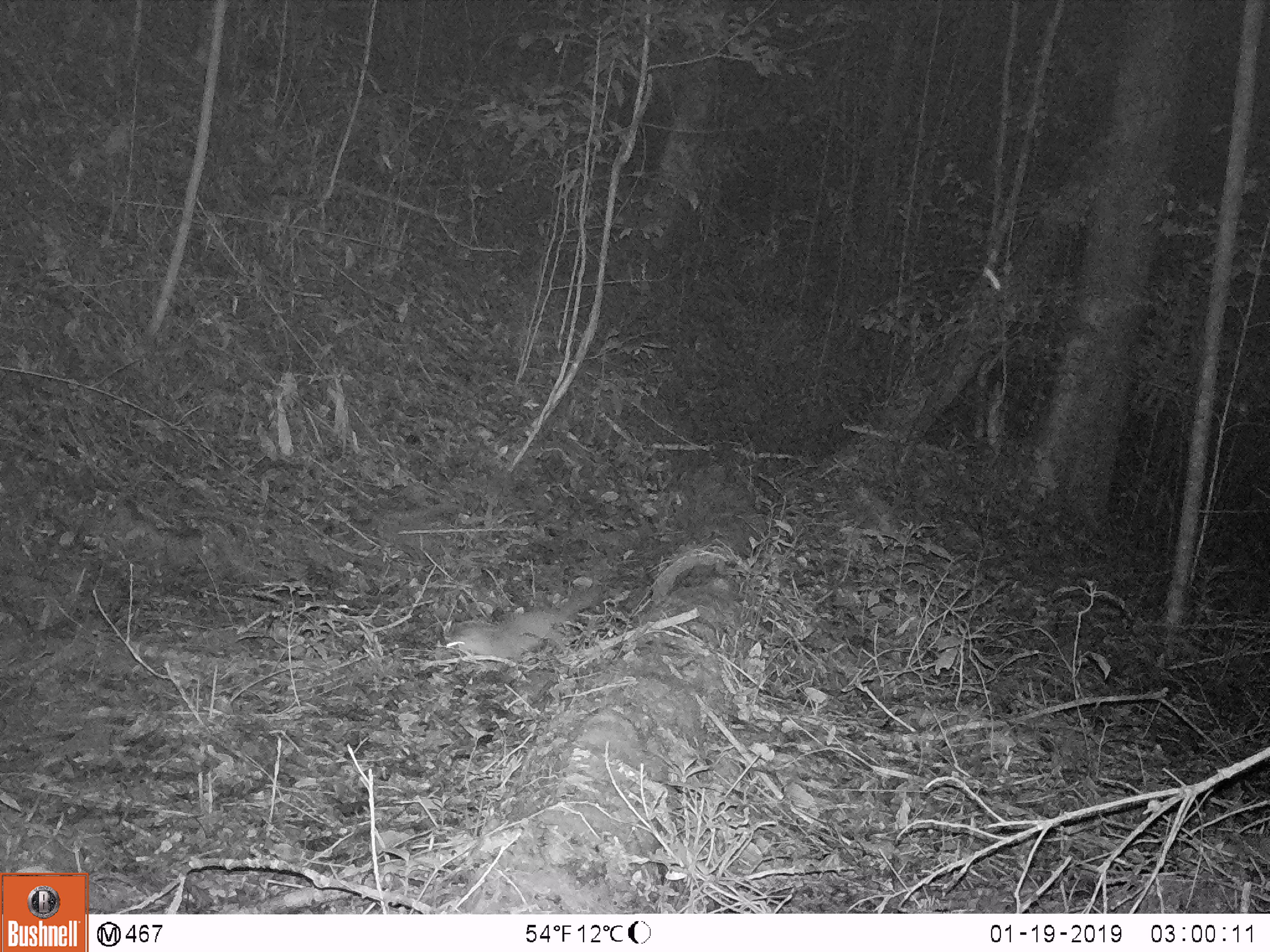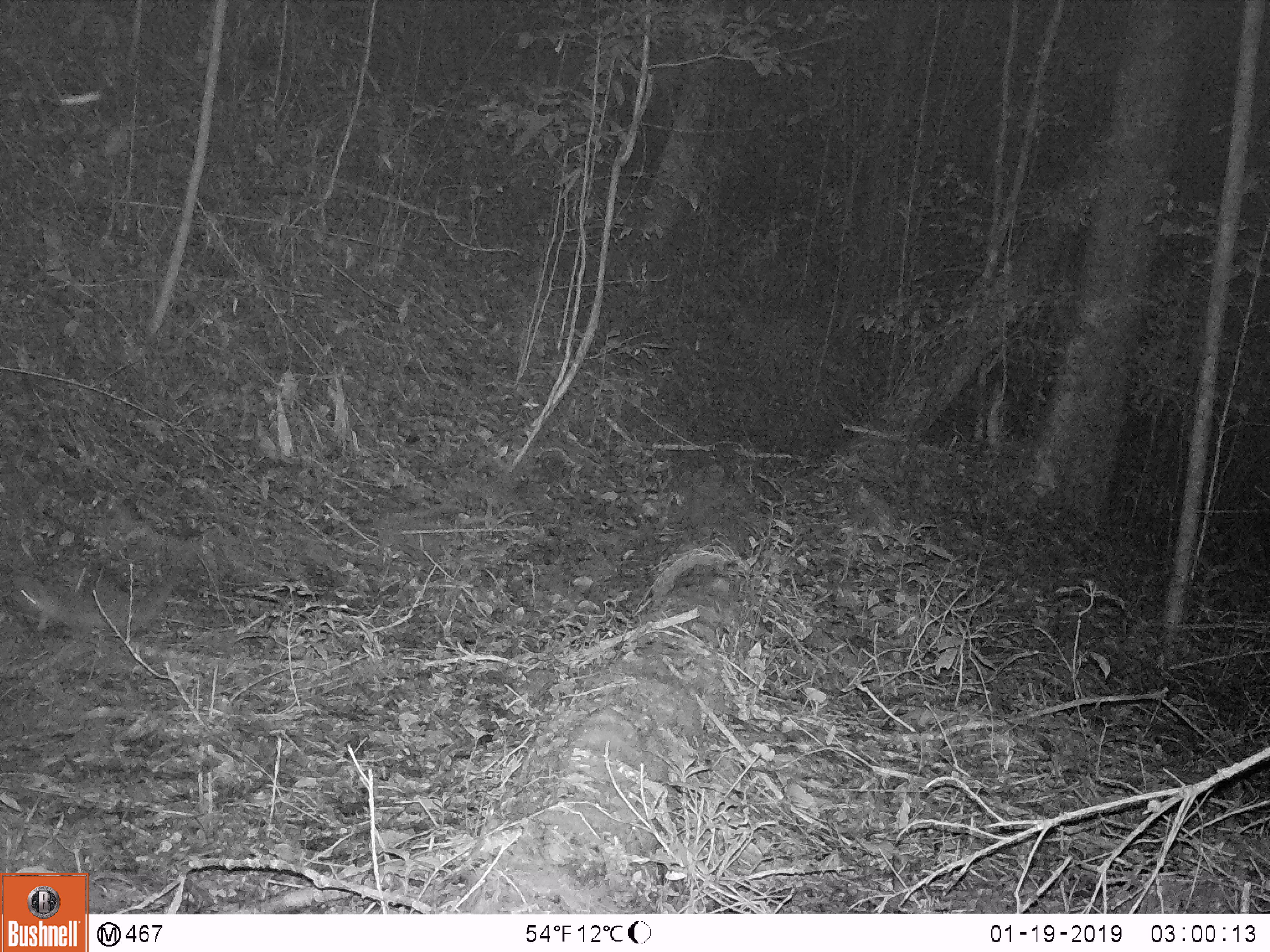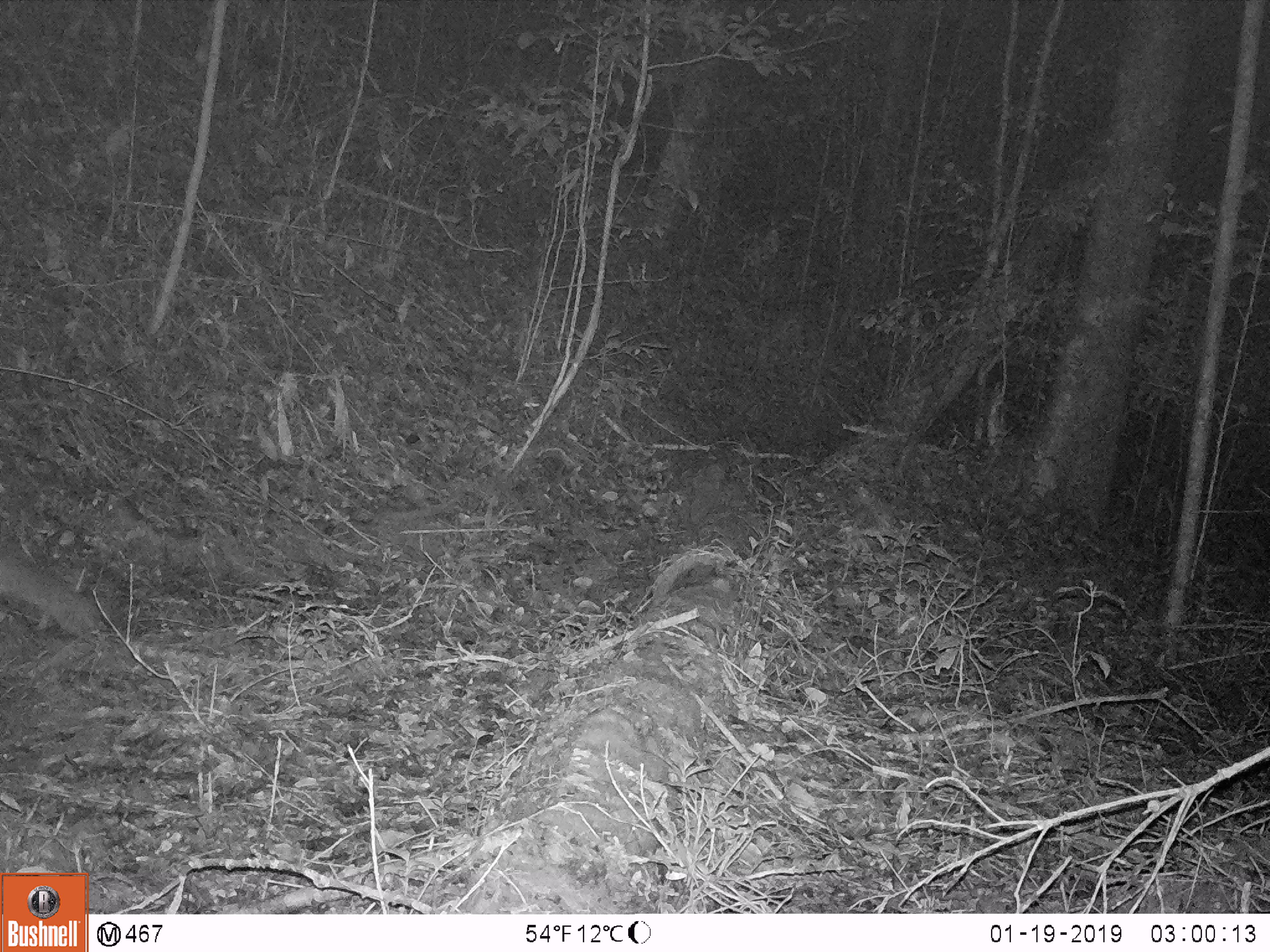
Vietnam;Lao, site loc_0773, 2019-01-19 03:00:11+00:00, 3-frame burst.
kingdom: Animalia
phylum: Chordata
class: Mammalia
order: Carnivora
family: Mustelidae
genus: Melogale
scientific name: Melogale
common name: ferret badger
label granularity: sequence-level